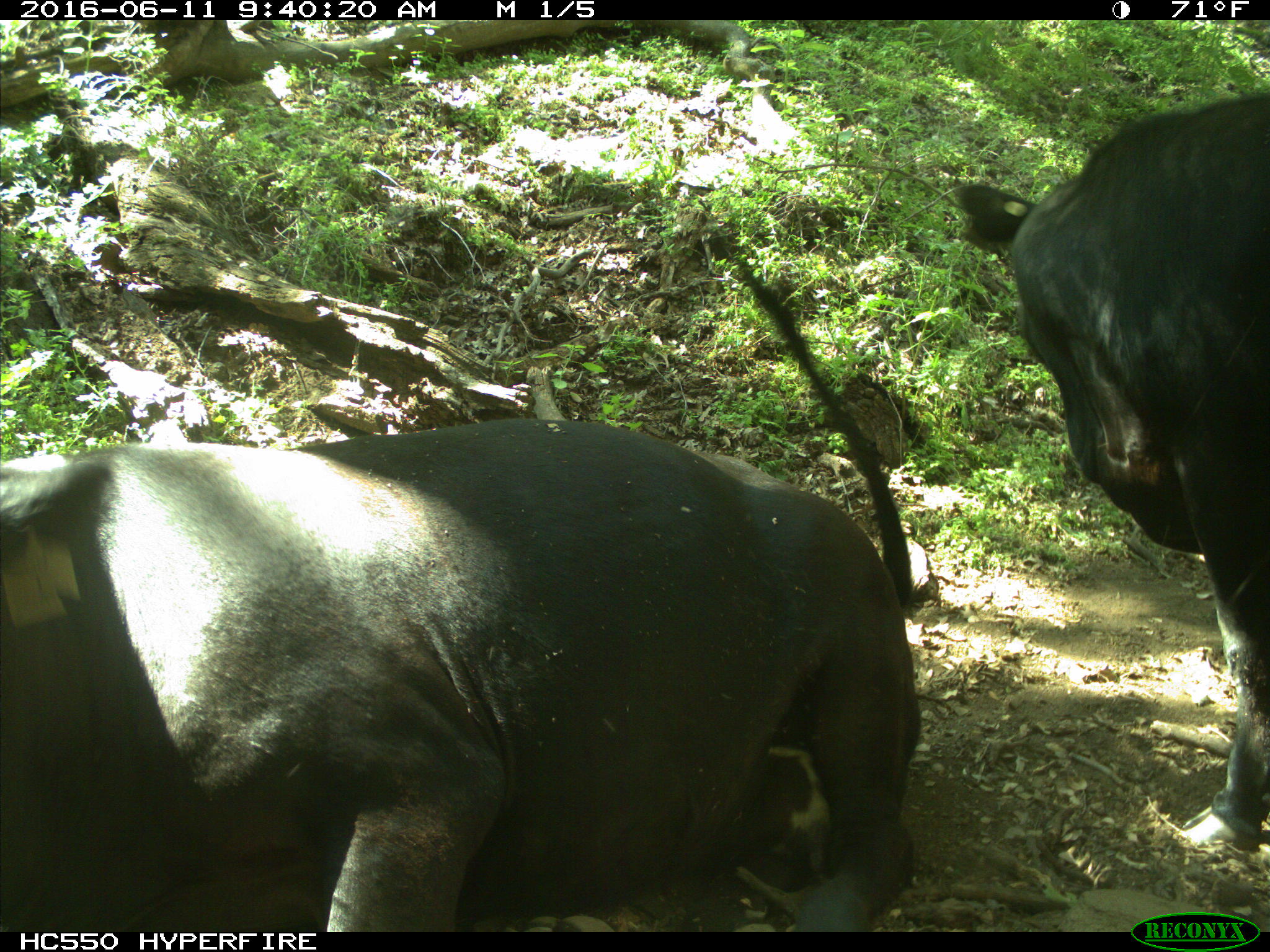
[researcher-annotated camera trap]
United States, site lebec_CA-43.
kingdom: Animalia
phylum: Chordata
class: Mammalia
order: Artiodactyla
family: Bovidae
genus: Bos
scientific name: Bos taurus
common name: domestic cow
Bos taurus (domestic cow).